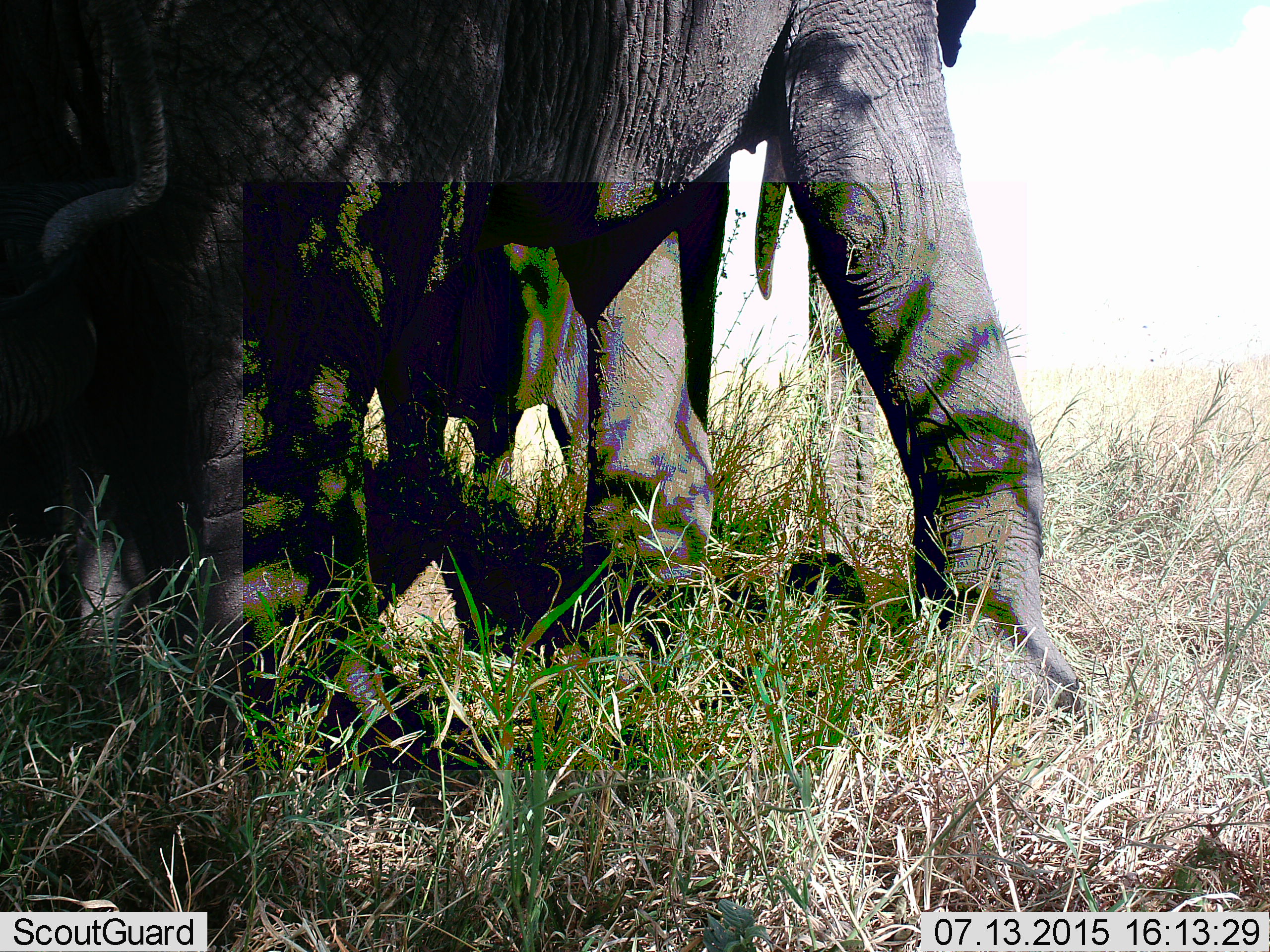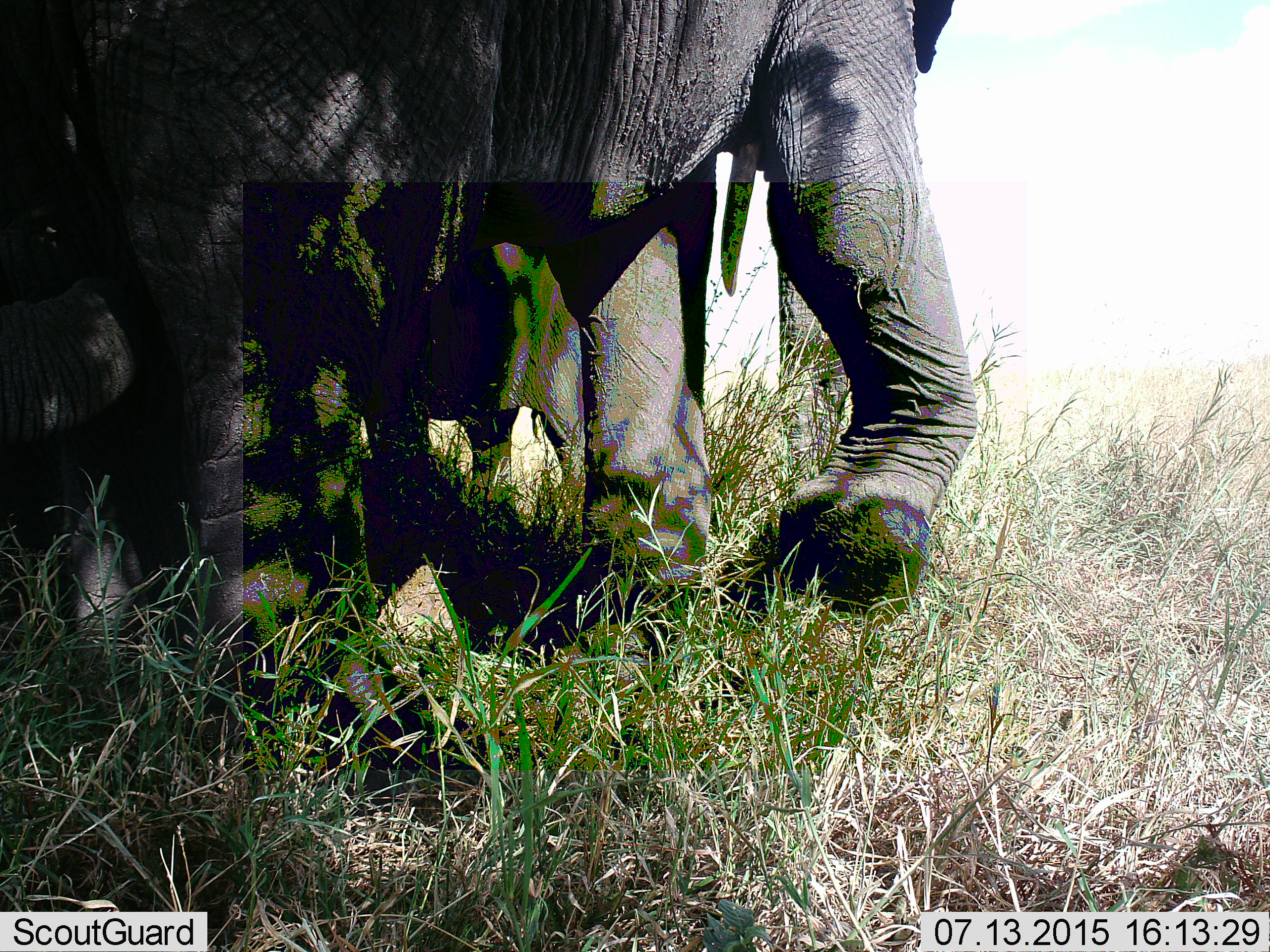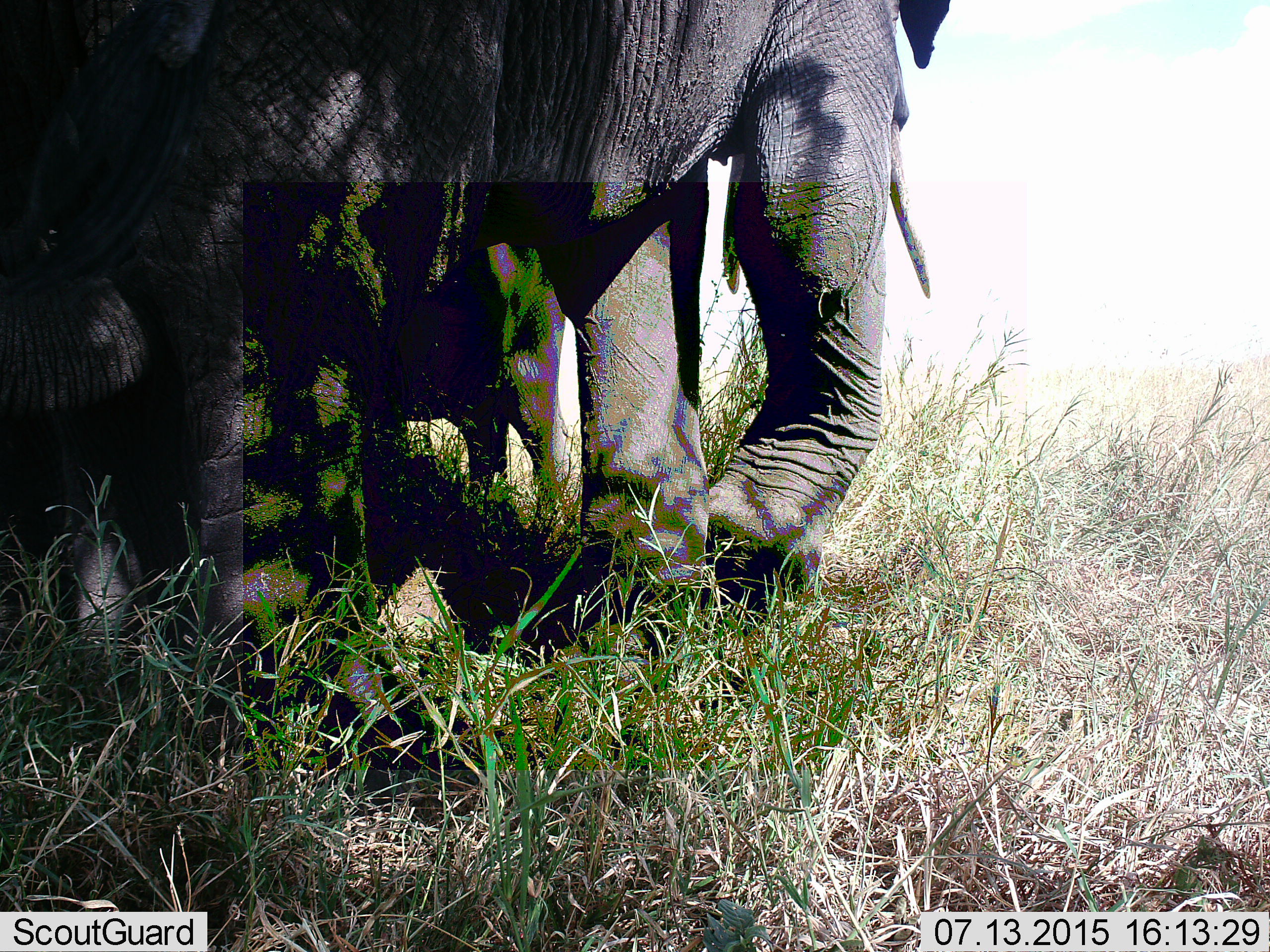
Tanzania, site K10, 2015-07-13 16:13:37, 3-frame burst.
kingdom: Animalia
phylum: Chordata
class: Mammalia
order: Proboscidea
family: Elephantidae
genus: Loxodonta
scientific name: Loxodonta africana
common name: african bush elephant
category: elephant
Elephant (african bush elephant) (Loxodonta africana), count 2. Behavior (volunteer vote fractions): standing 80%, resting 0%, moving 0%, interacting 0%. Young present (vote fraction): 20%. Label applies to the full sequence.